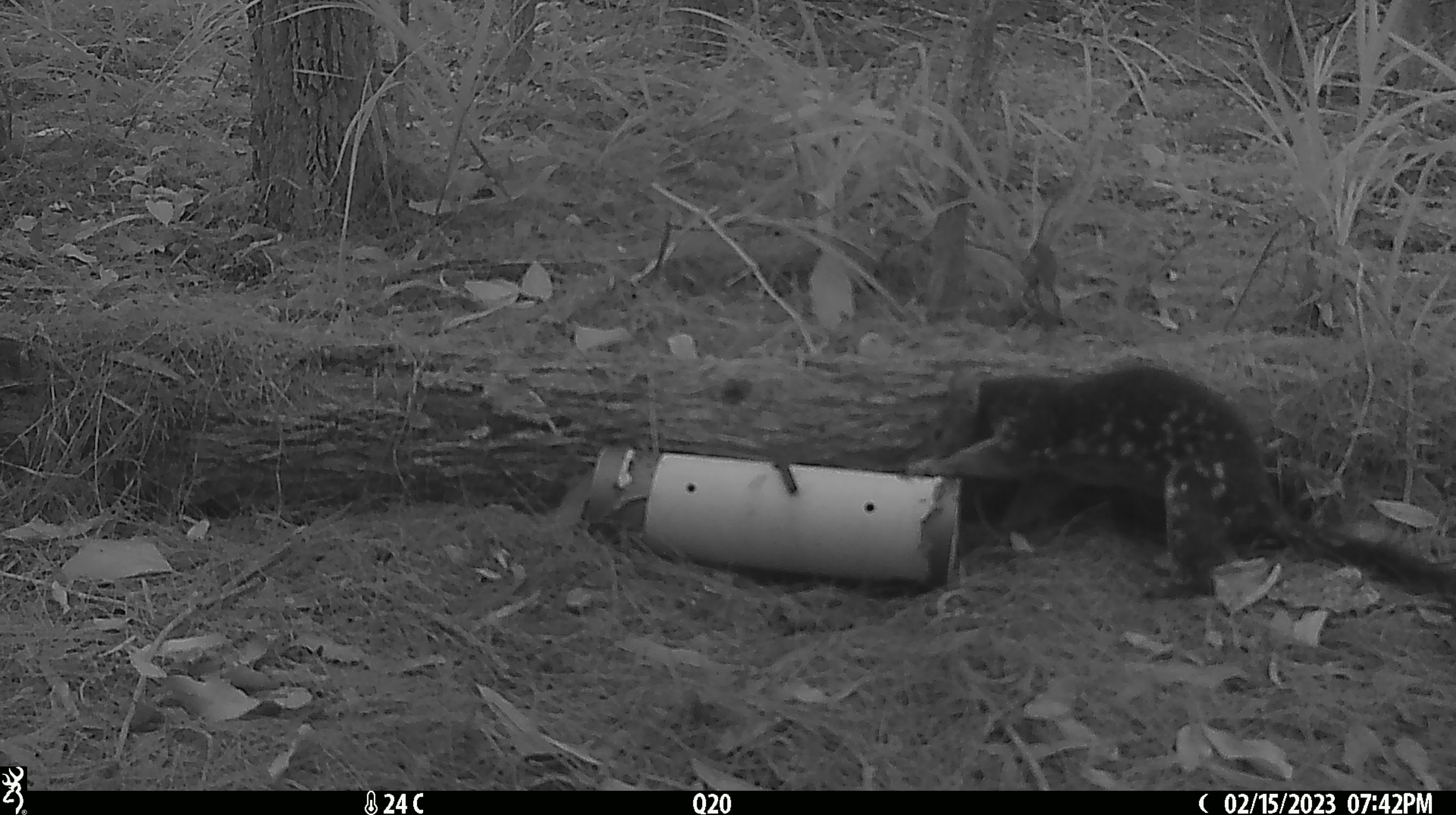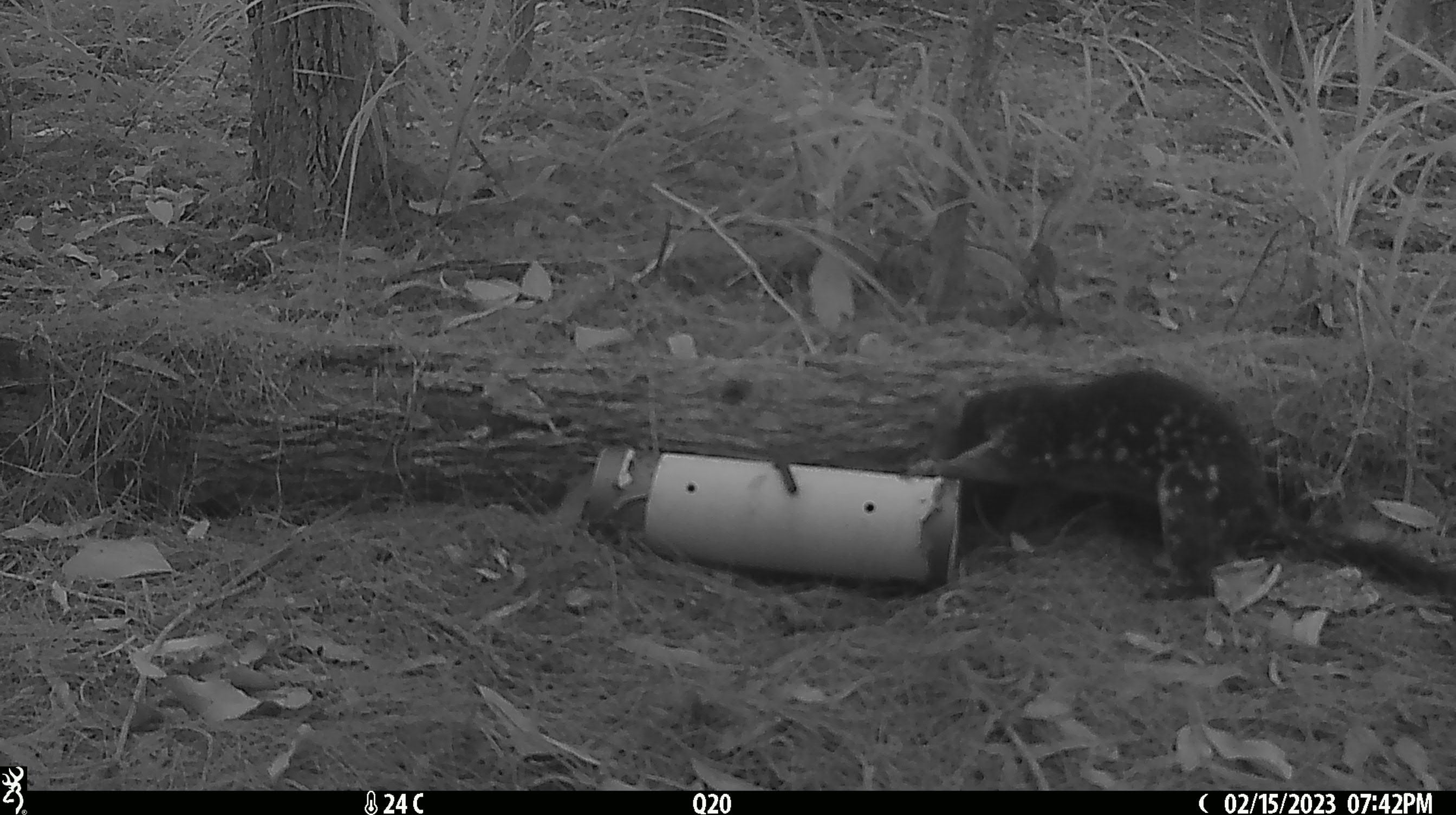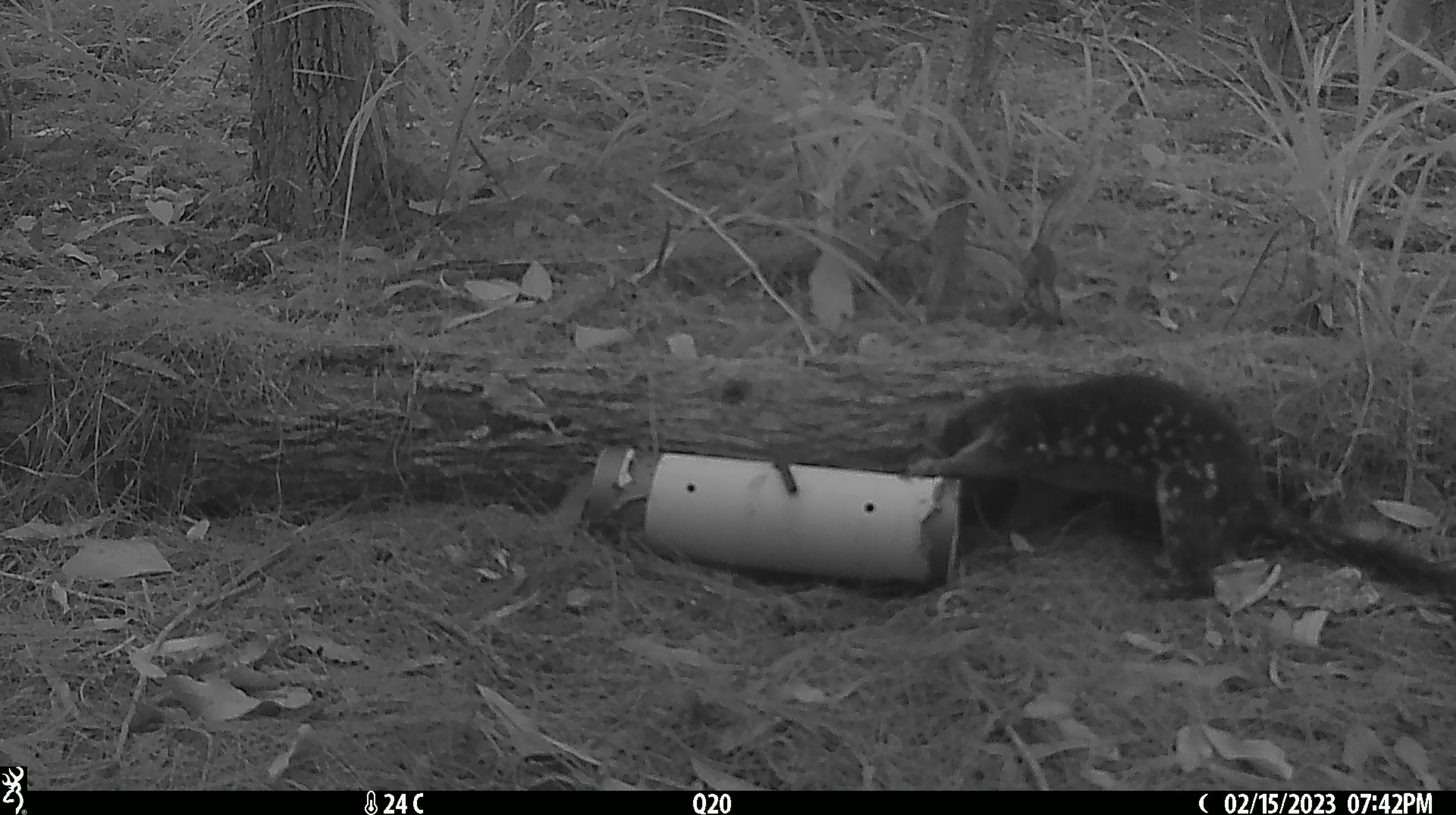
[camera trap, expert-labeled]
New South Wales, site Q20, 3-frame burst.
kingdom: Animalia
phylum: Chordata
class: Mammalia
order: Dasyuromorphia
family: Dasyuridae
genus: Dasyurus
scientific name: Dasyurus maculatus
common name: spotted-tailed quoll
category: quoll